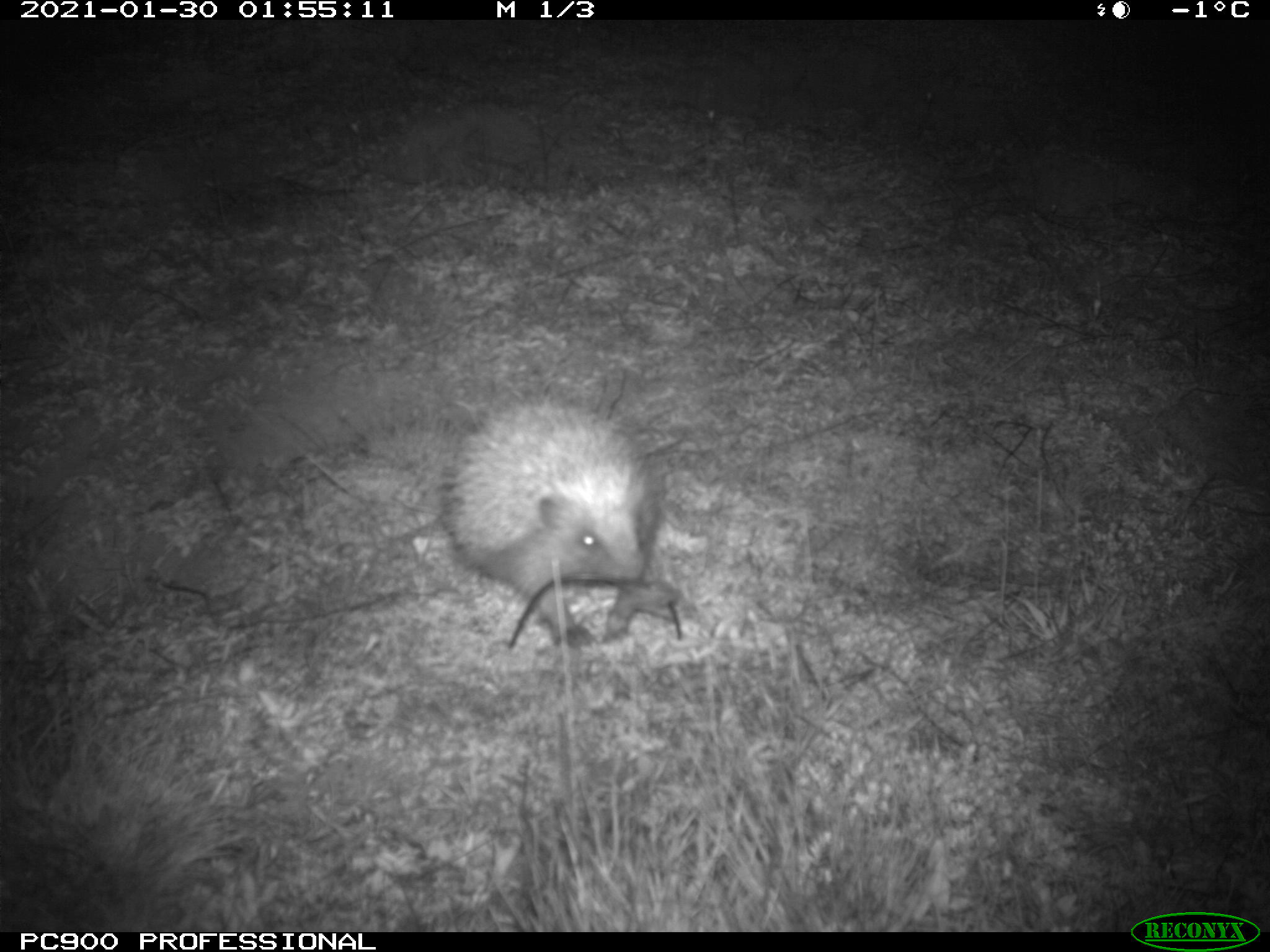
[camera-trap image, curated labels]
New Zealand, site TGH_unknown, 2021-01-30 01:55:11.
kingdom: Animalia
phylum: Chordata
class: Mammalia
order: Eulipotyphla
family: Erinaceidae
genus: Erinaceus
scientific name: Erinaceus europaeus europaeus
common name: european hedgehog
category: hedgehog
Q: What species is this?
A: Hedgehog (european hedgehog) (Erinaceus europaeus europaeus).